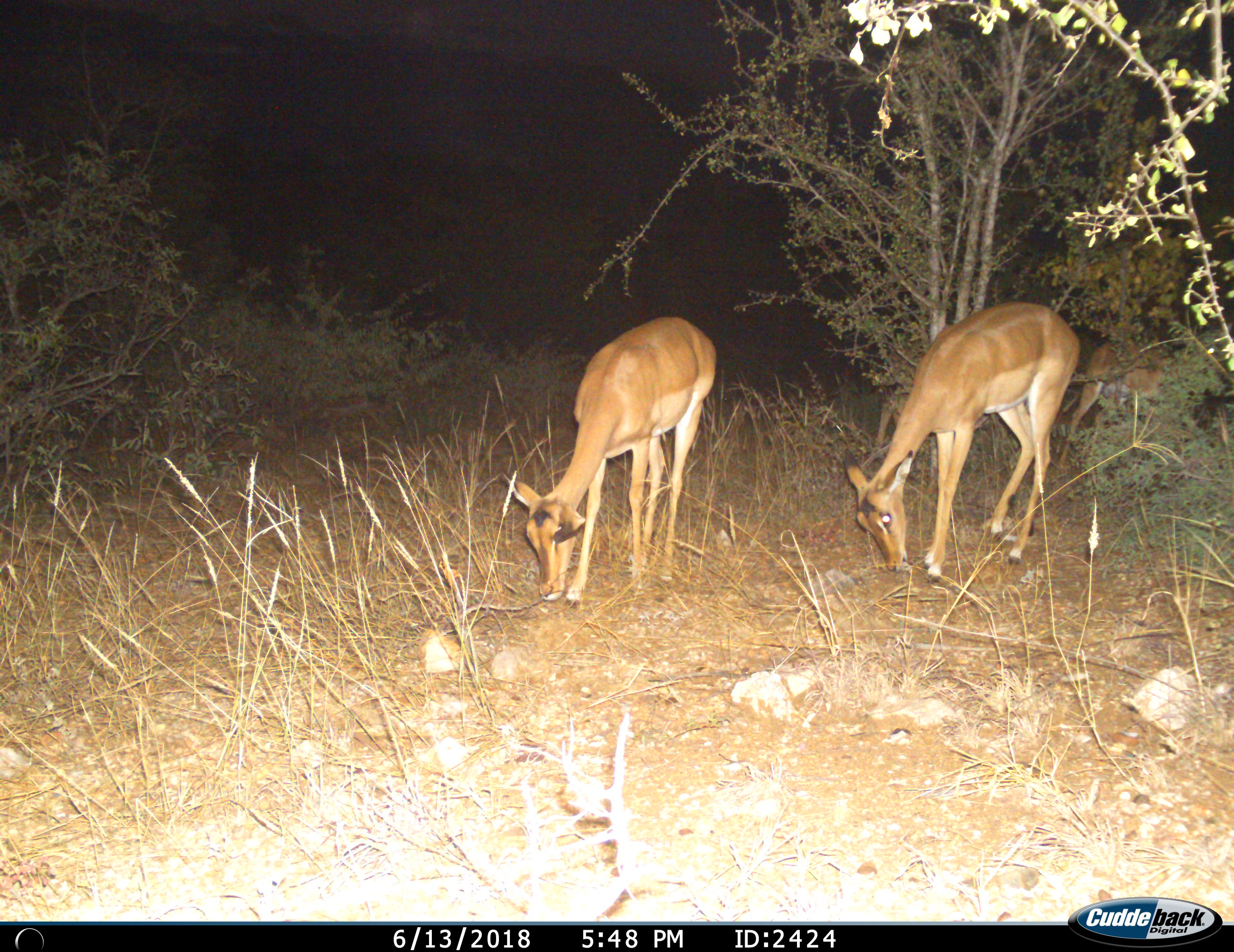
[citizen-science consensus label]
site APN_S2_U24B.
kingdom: Animalia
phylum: Chordata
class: Mammalia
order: Artiodactyla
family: Bovidae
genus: Aepyceros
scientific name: Aepyceros melampus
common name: impala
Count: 2.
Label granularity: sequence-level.